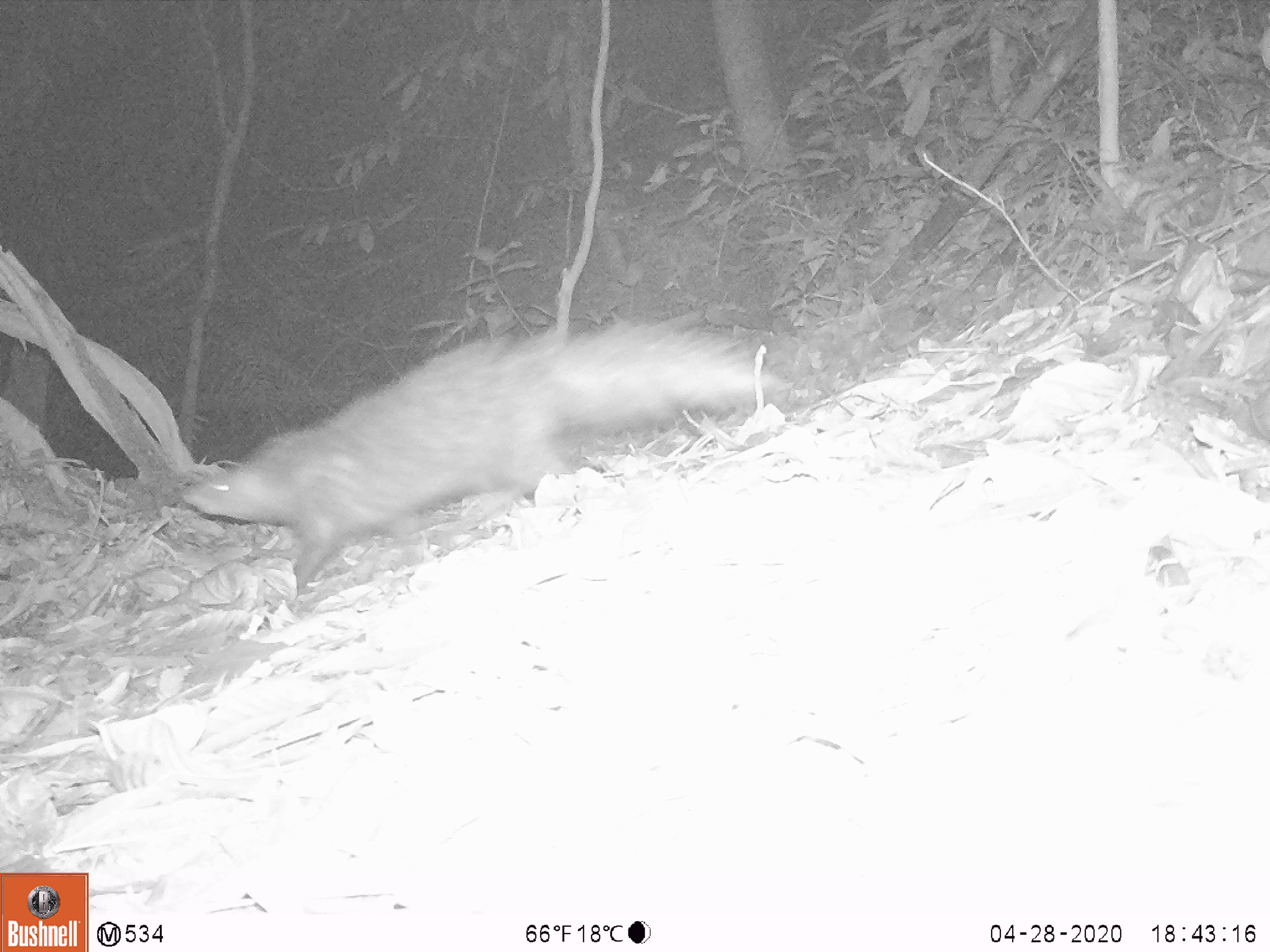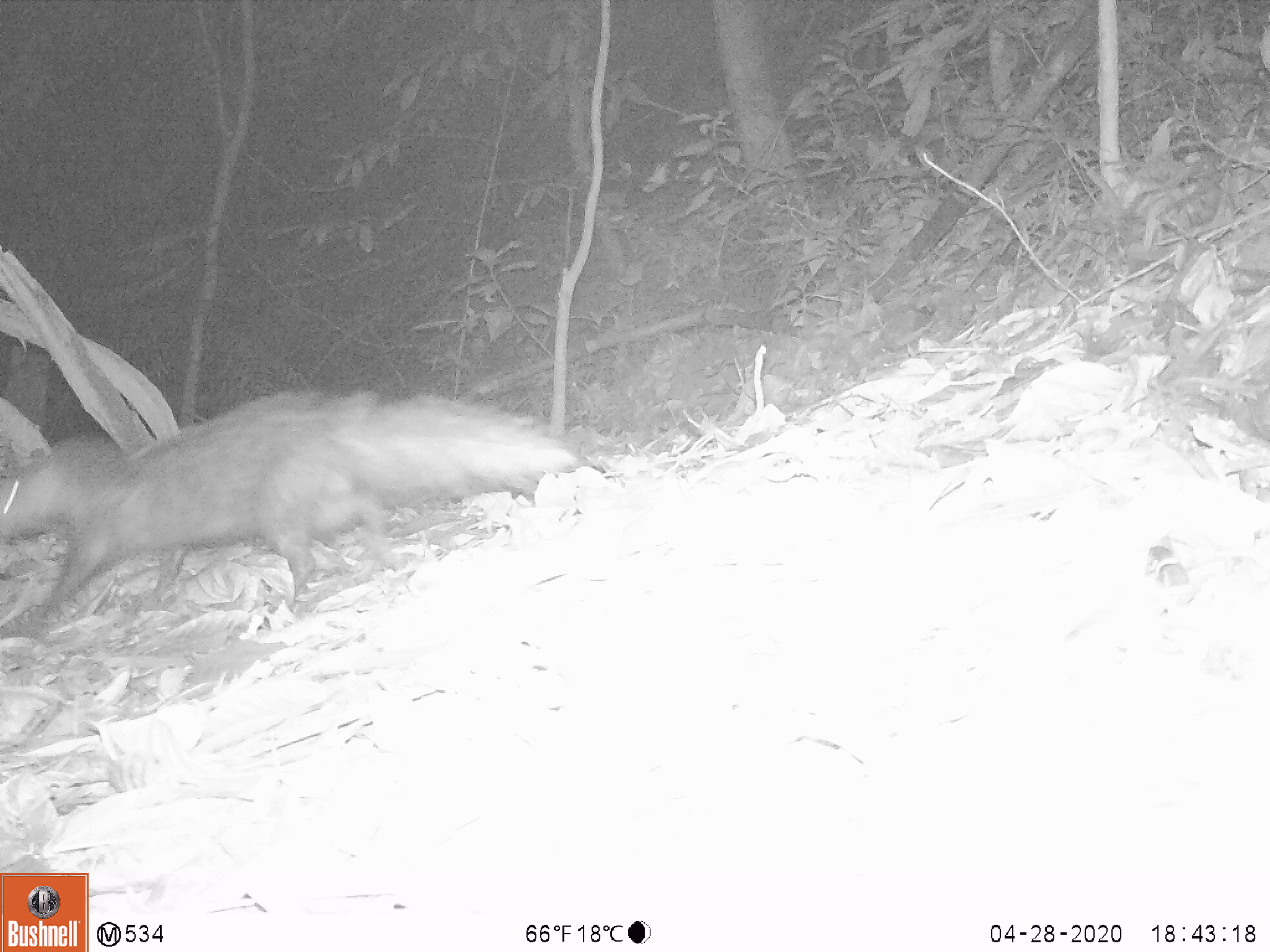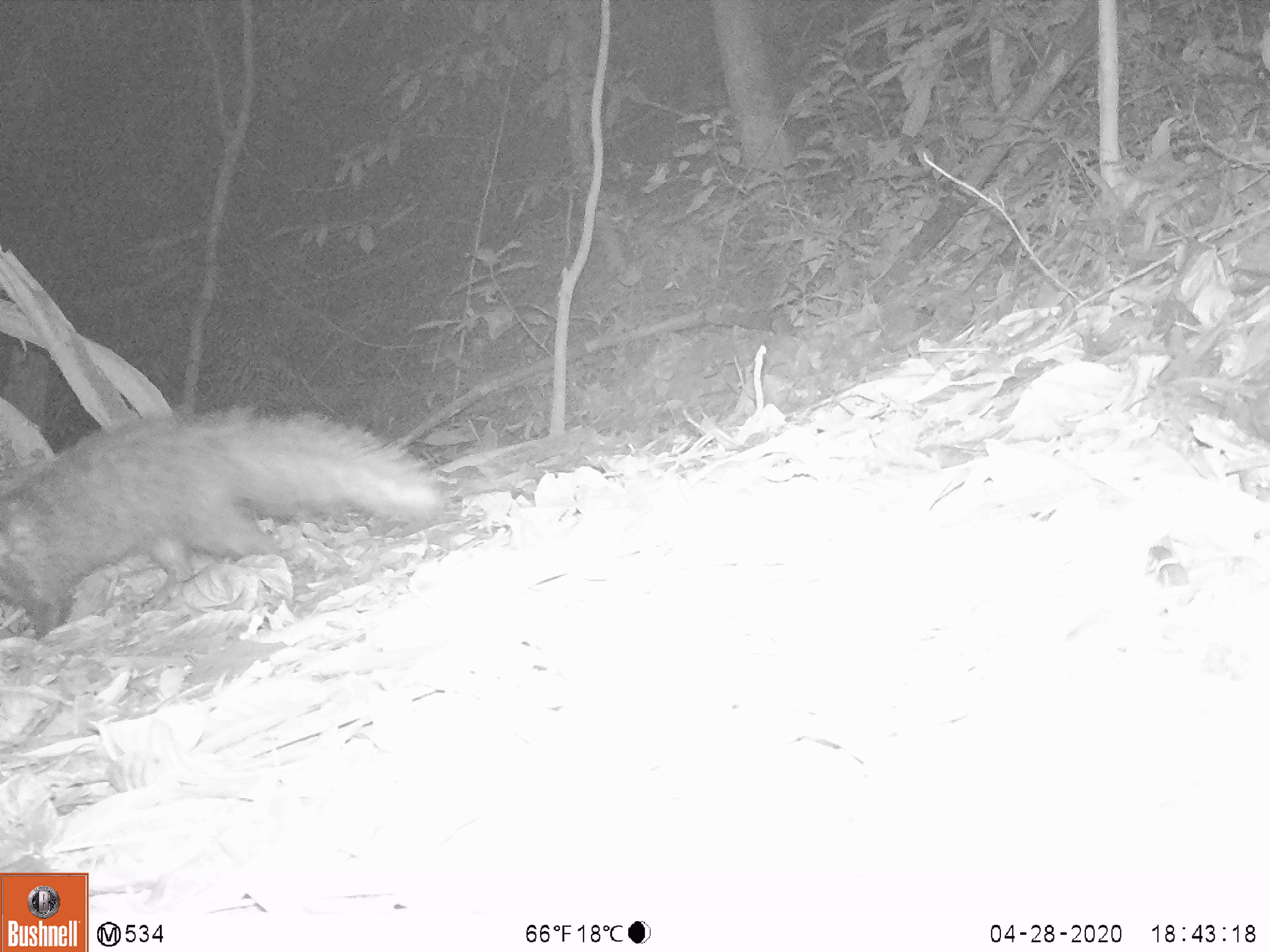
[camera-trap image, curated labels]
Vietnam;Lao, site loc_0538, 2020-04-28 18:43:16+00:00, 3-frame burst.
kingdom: Animalia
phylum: Chordata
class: Mammalia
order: Carnivora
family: Herpestidae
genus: Urva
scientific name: Urva urva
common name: crab-eating mongoose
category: crab eating mongoose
Crab eating mongoose (crab-eating mongoose) (Urva urva). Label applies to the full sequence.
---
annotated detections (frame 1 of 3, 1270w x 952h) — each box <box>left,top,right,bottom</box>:
crab eating mongoose: <box>177,320,792,597</box>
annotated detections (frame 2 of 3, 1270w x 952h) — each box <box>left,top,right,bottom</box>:
crab eating mongoose: <box>0,385,582,615</box>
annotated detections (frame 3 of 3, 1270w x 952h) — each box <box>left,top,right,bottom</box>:
crab eating mongoose: <box>0,403,452,641</box>